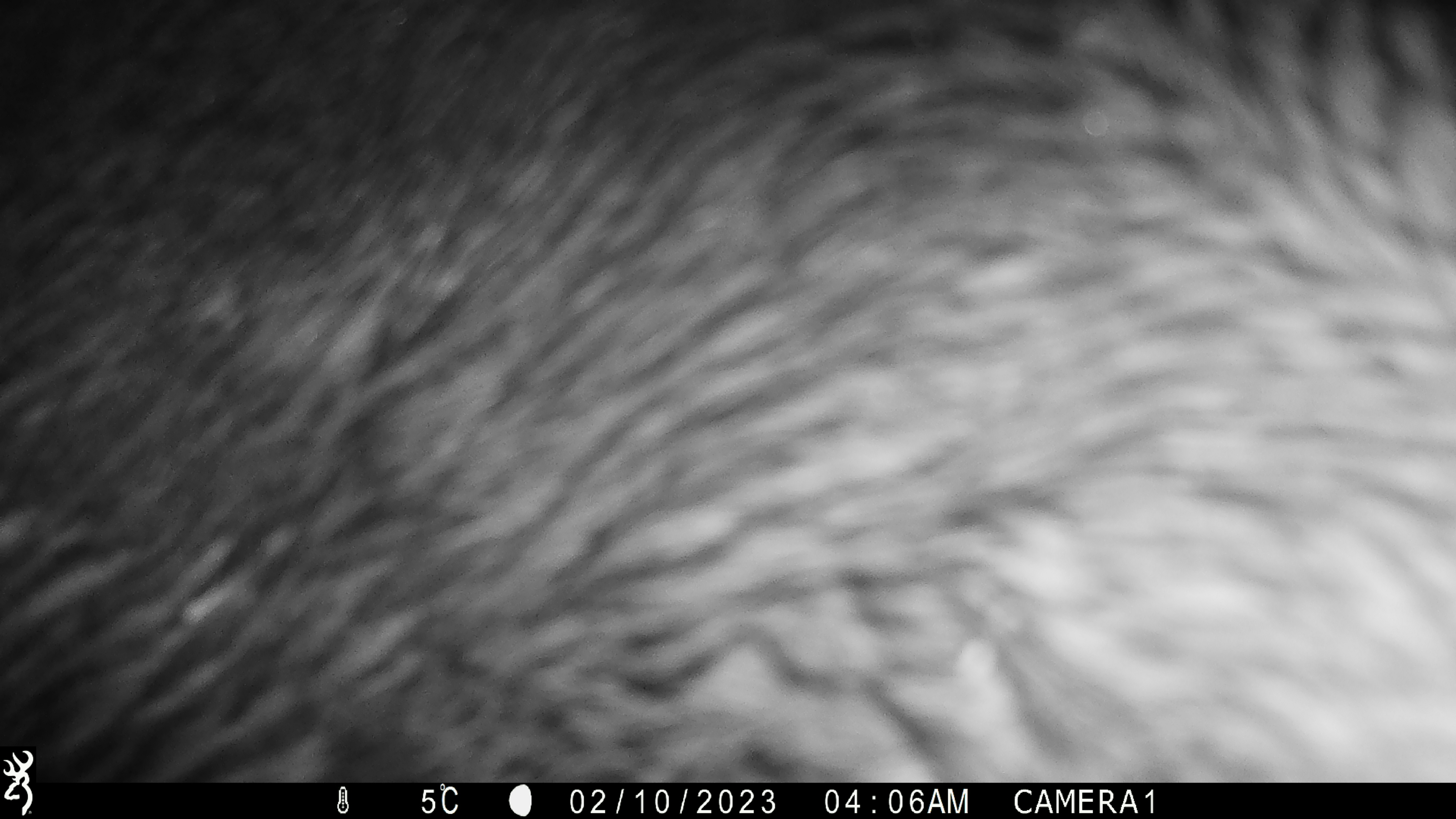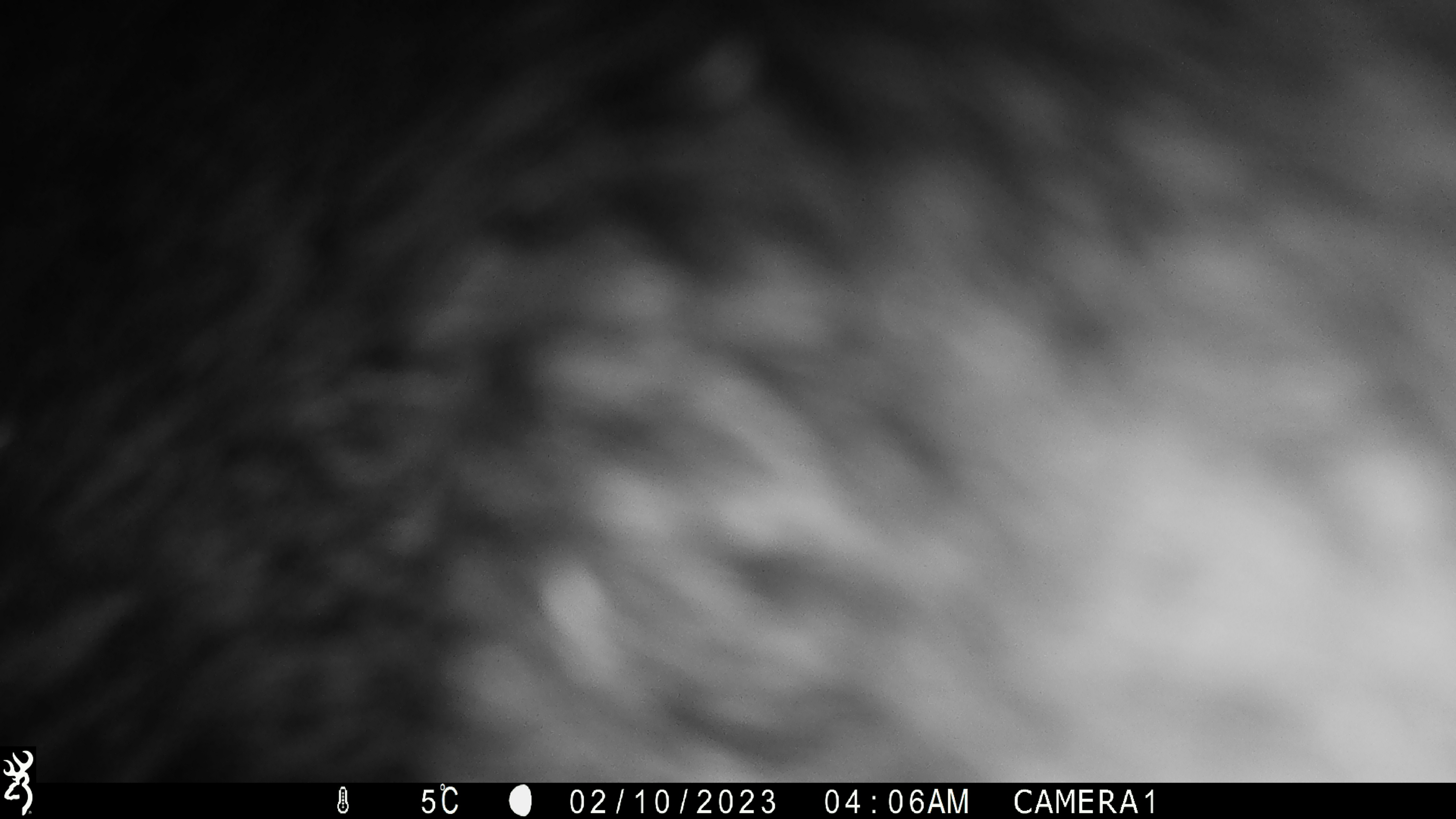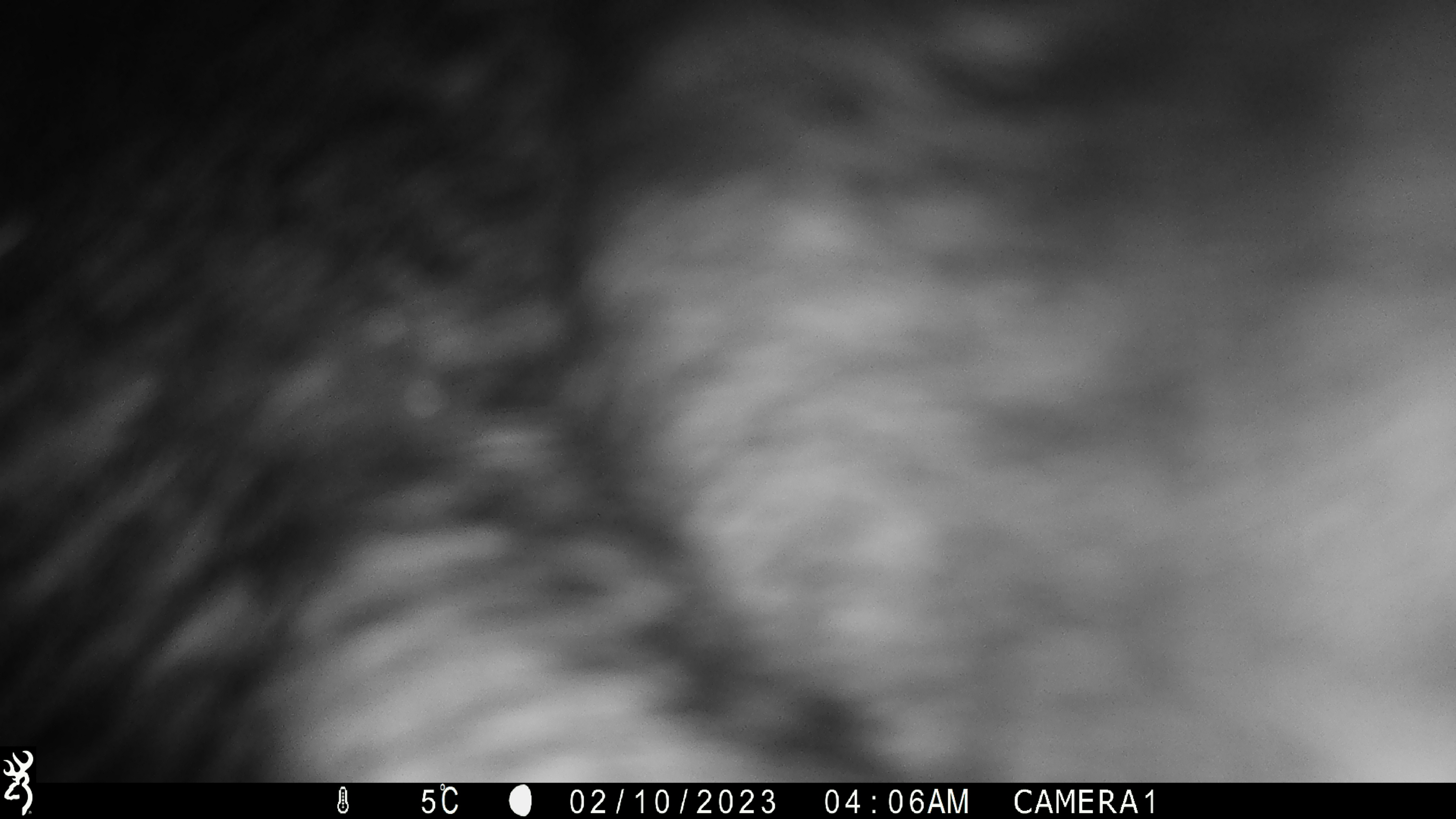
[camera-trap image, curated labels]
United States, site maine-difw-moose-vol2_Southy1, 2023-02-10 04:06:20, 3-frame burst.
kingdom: Animalia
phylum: Chordata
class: Mammalia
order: Artiodactyla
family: Cervidae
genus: Alces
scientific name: Alces alces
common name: moose